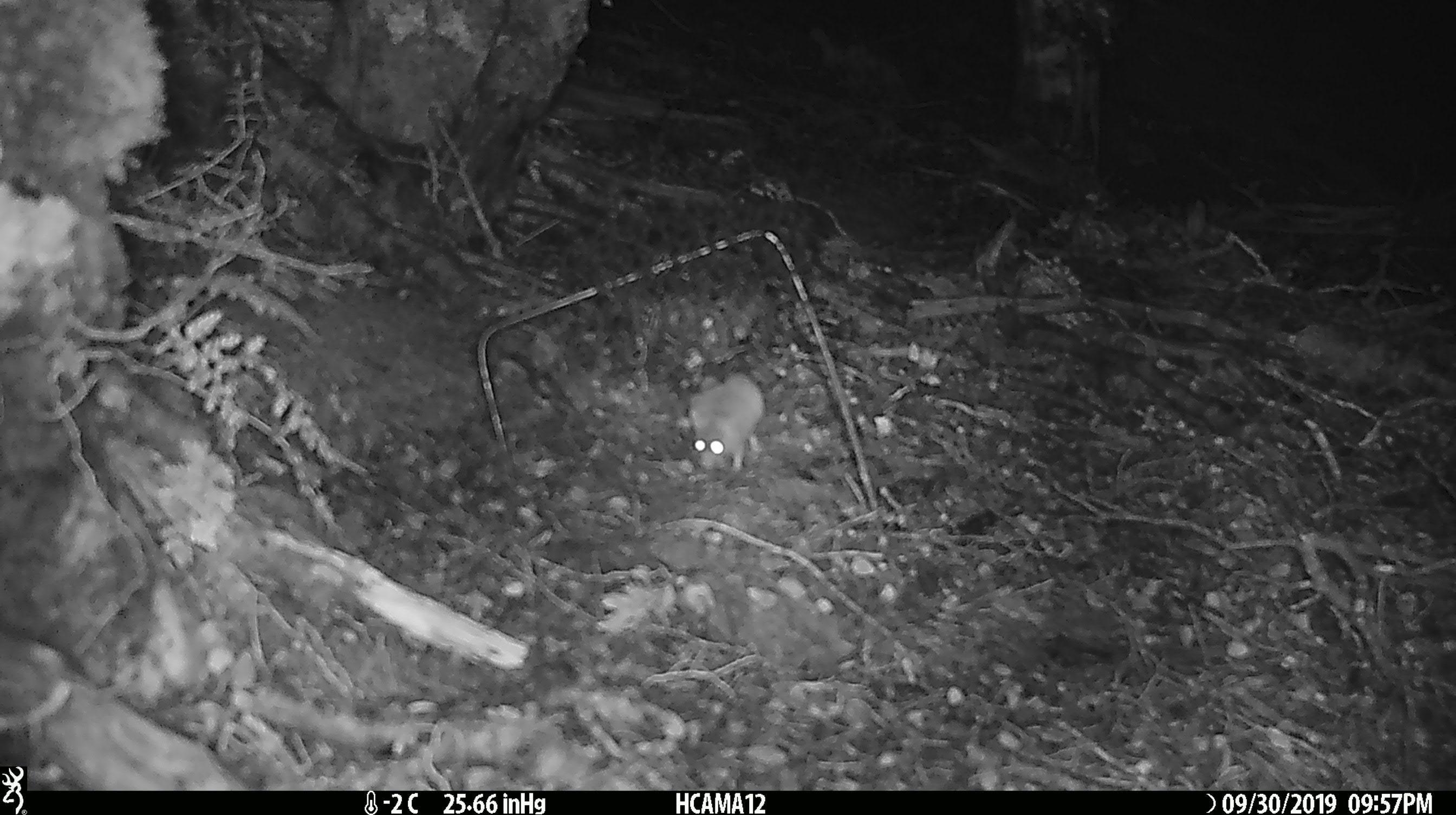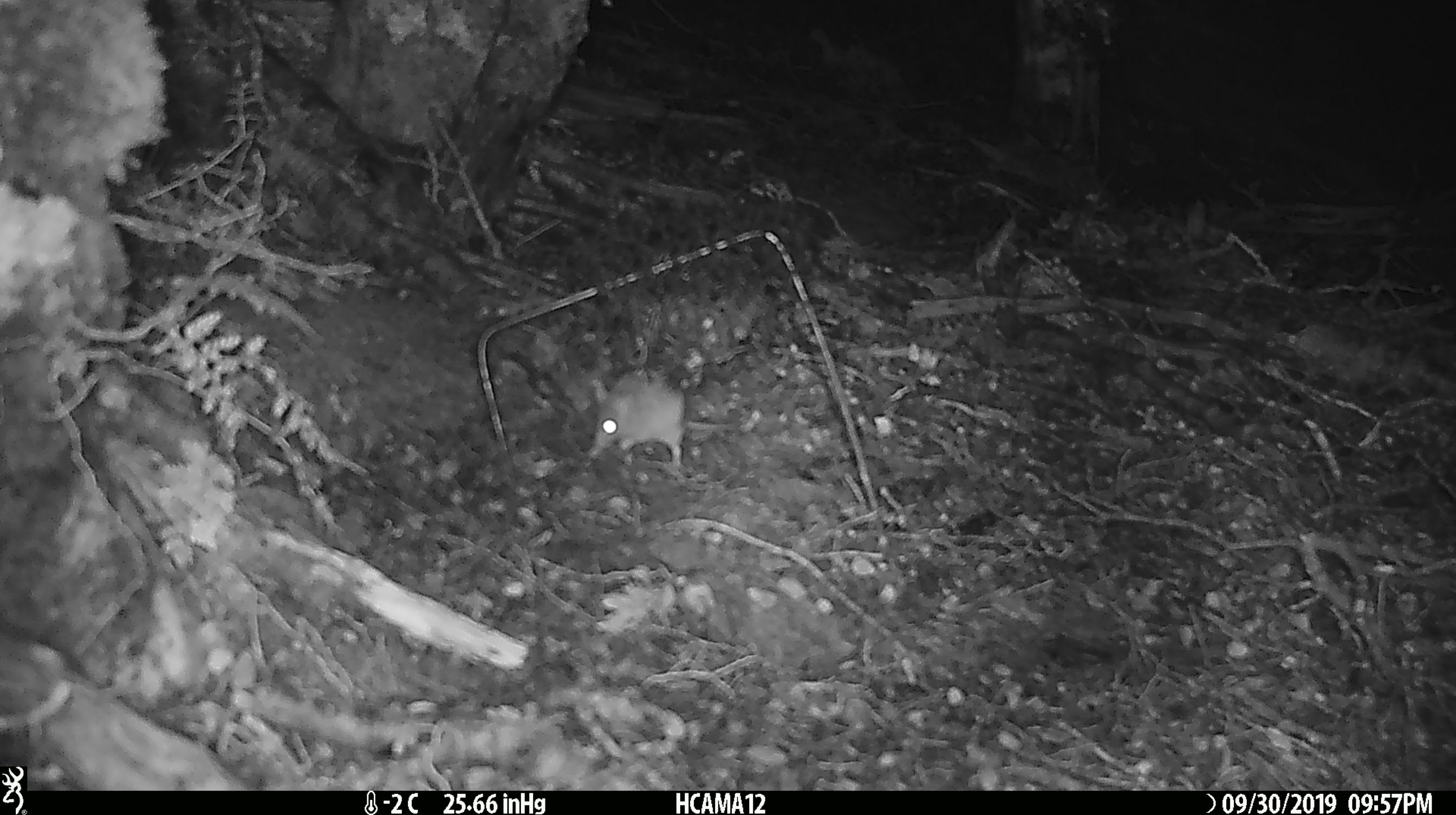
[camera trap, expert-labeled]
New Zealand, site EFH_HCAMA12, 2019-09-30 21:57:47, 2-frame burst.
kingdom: Animalia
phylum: Chordata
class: Mammalia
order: Rodentia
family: Muridae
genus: Mus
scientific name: Mus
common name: mouse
Mouse (Mus).